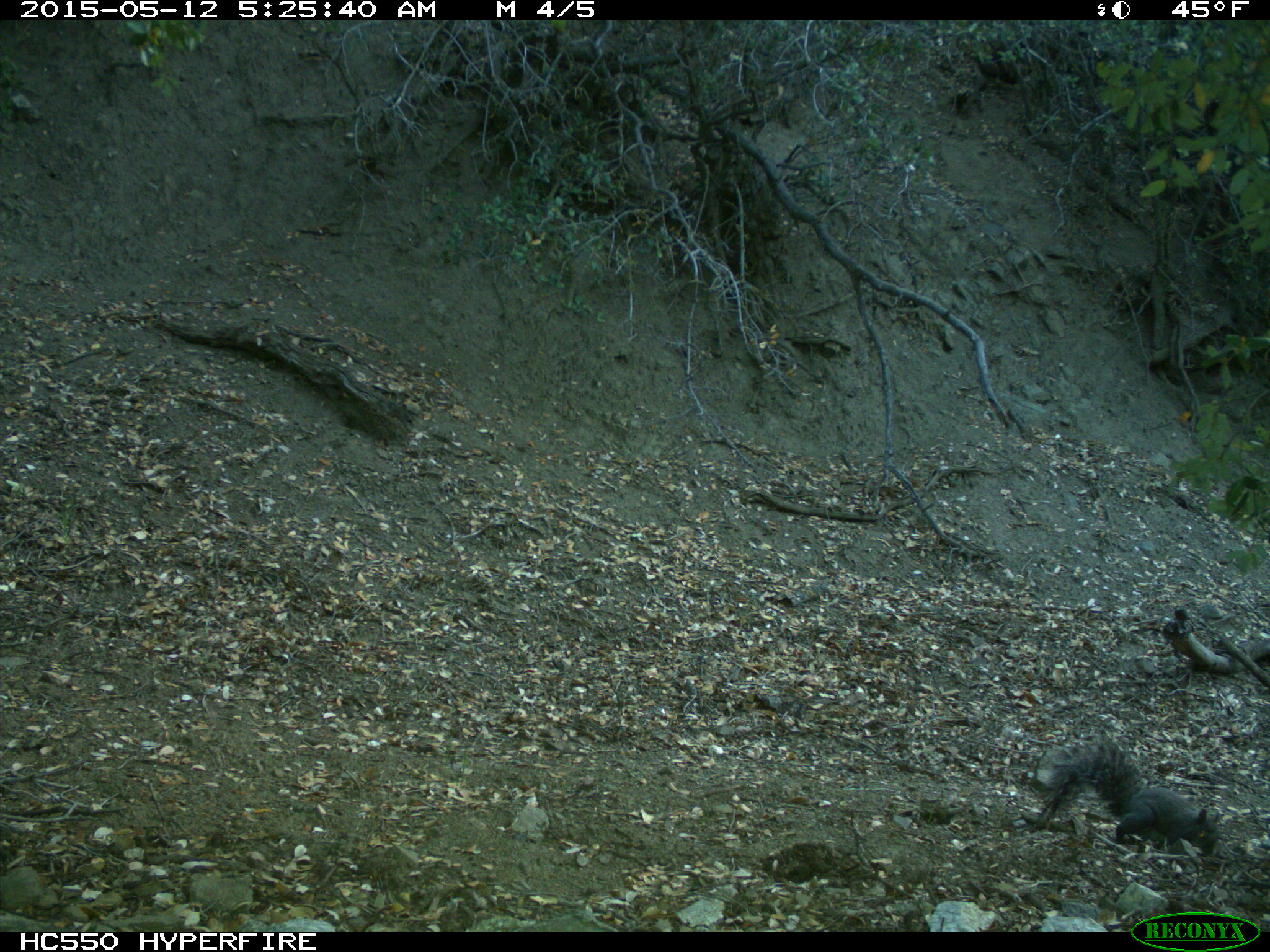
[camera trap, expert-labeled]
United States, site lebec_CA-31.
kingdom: Animalia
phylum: Chordata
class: Mammalia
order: Rodentia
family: Sciuridae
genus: Sciurus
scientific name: Sciurus carolinensis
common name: eastern gray squirrel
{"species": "Sciurus carolinensis (eastern gray squirrel)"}